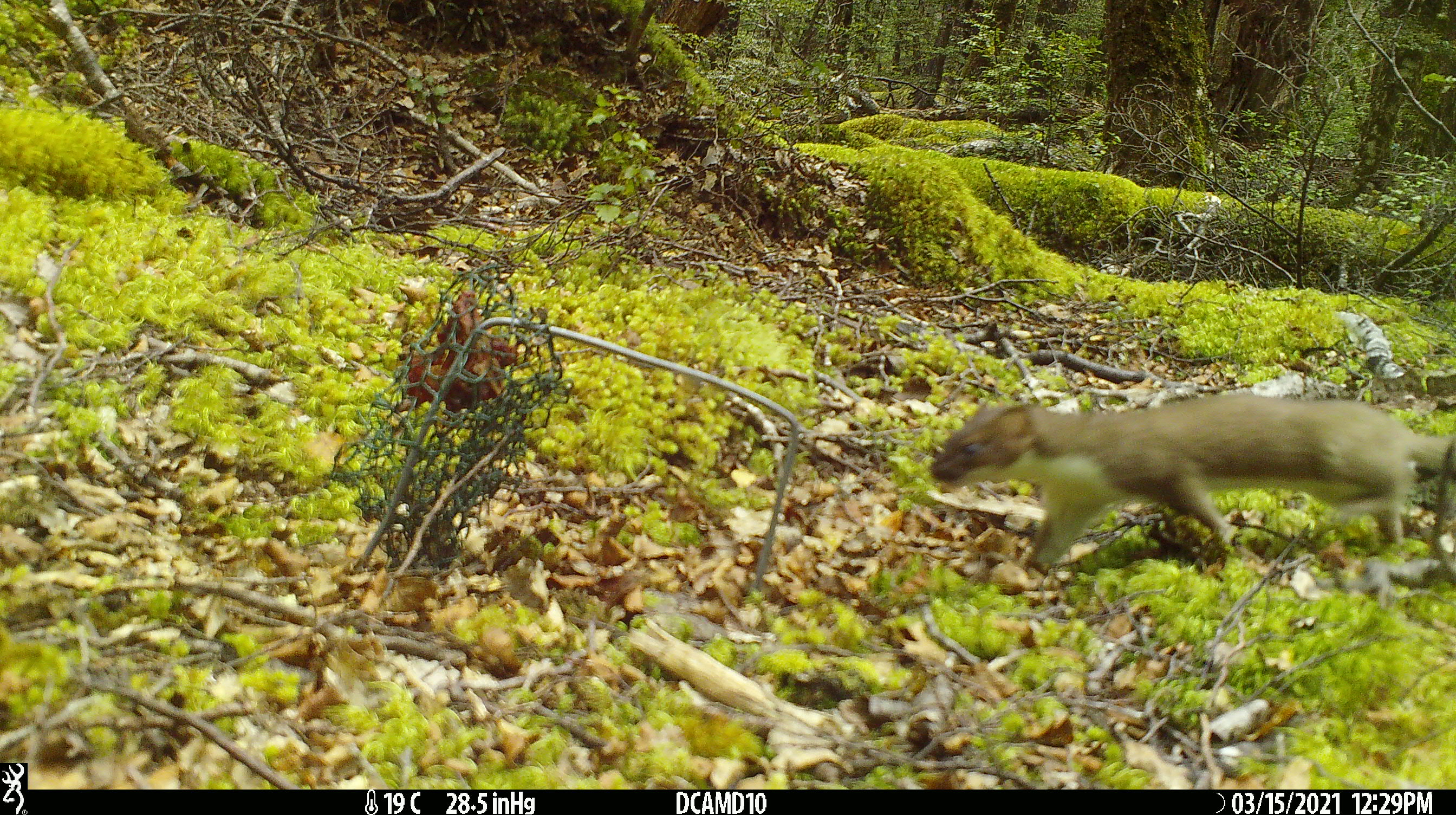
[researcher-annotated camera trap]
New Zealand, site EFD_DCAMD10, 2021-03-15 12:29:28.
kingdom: Animalia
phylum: Chordata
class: Mammalia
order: Carnivora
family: Mustelidae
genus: Mustela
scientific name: Mustela erminea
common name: stoat